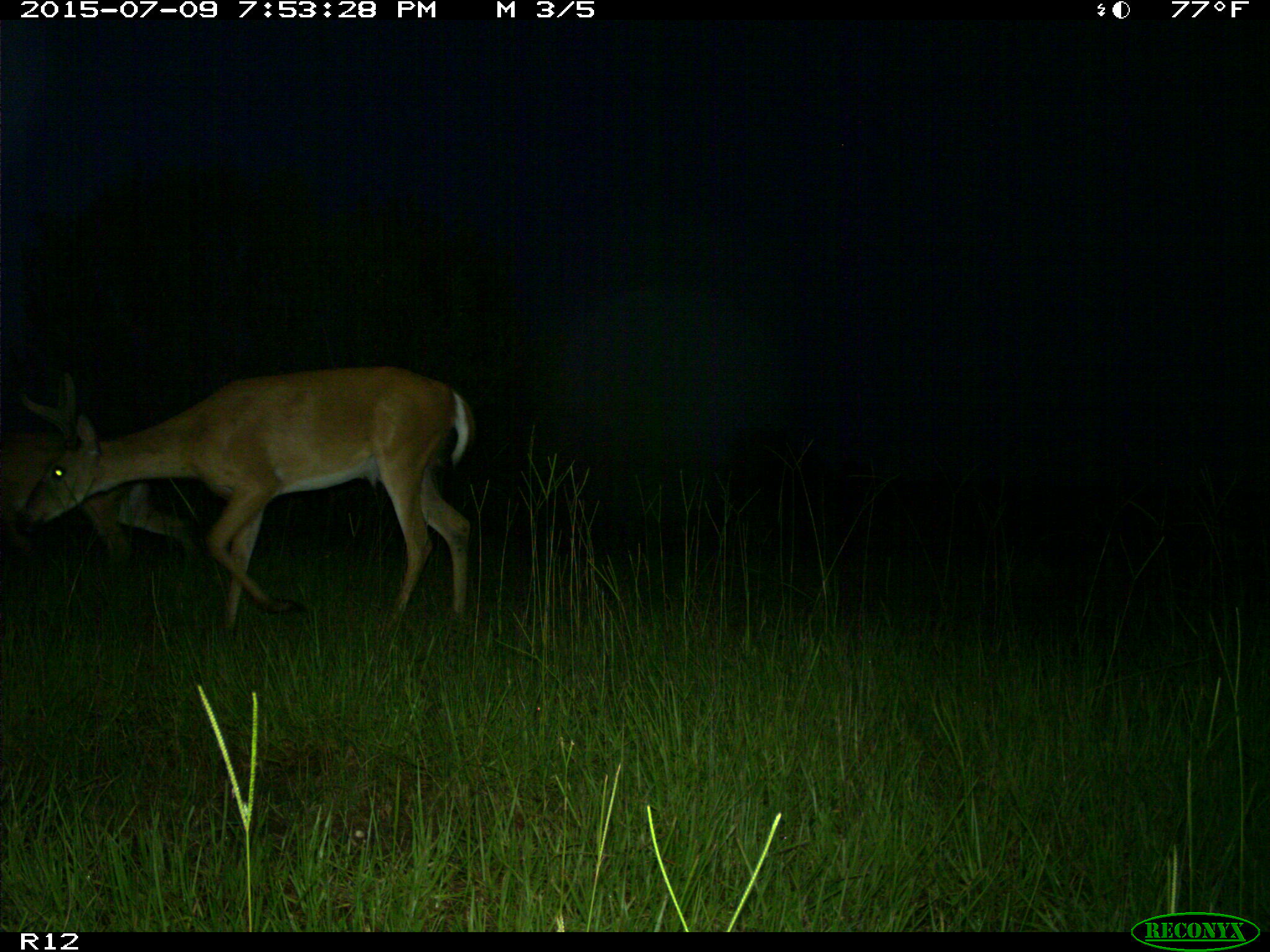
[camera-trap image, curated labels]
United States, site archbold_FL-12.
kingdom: Animalia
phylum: Chordata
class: Mammalia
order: Artiodactyla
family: Cervidae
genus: Odocoileus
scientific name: Odocoileus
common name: deer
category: unidentified deer